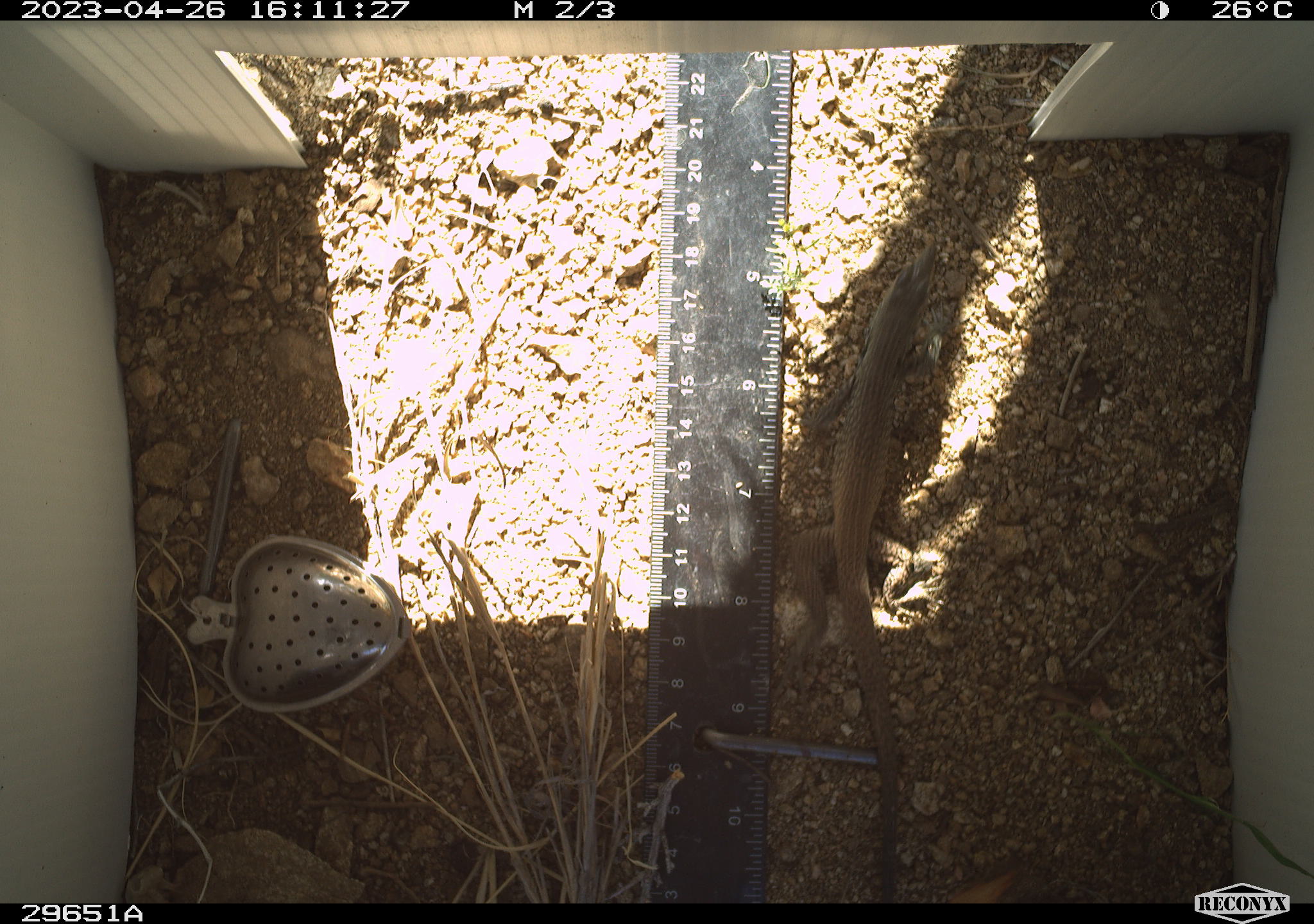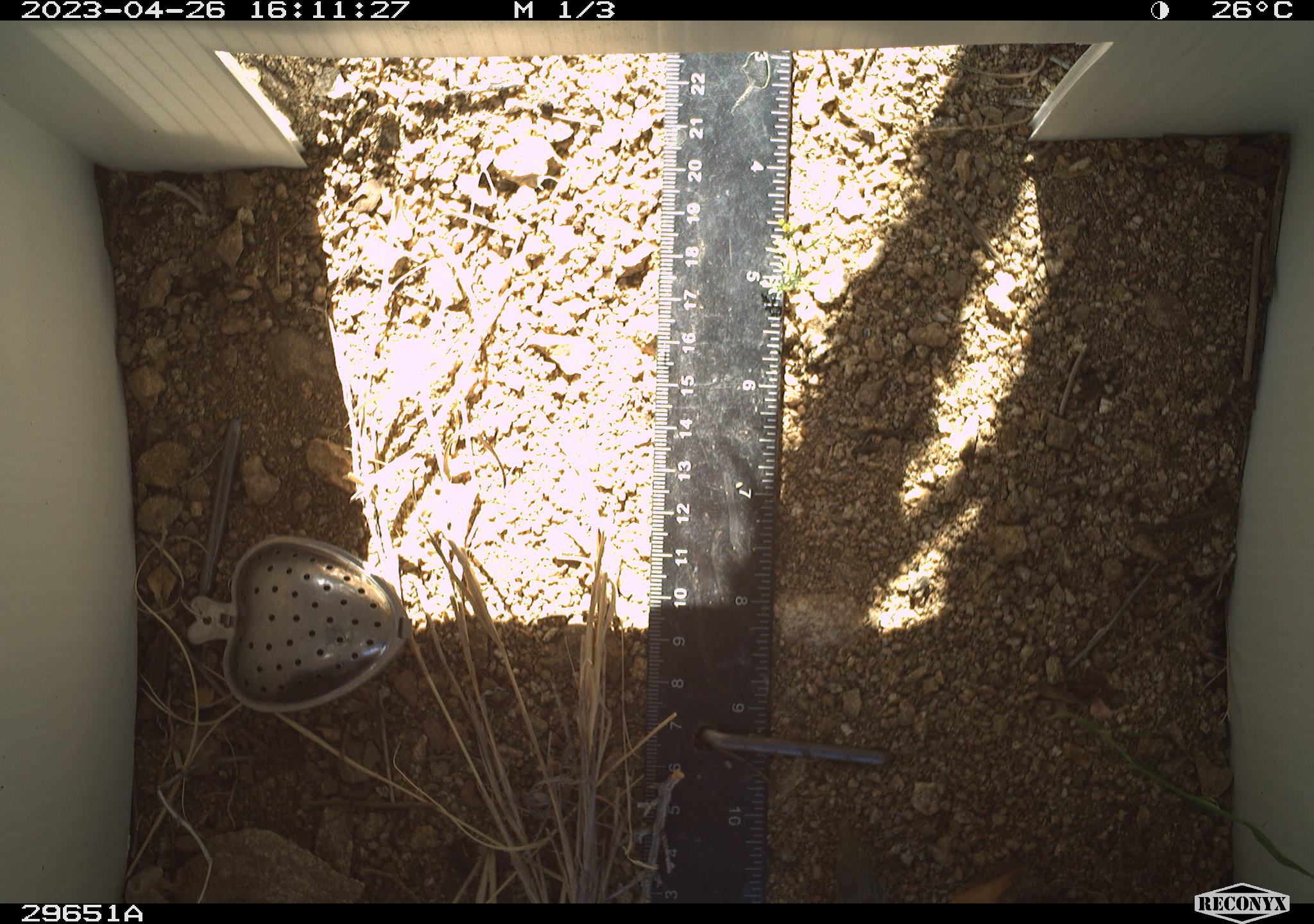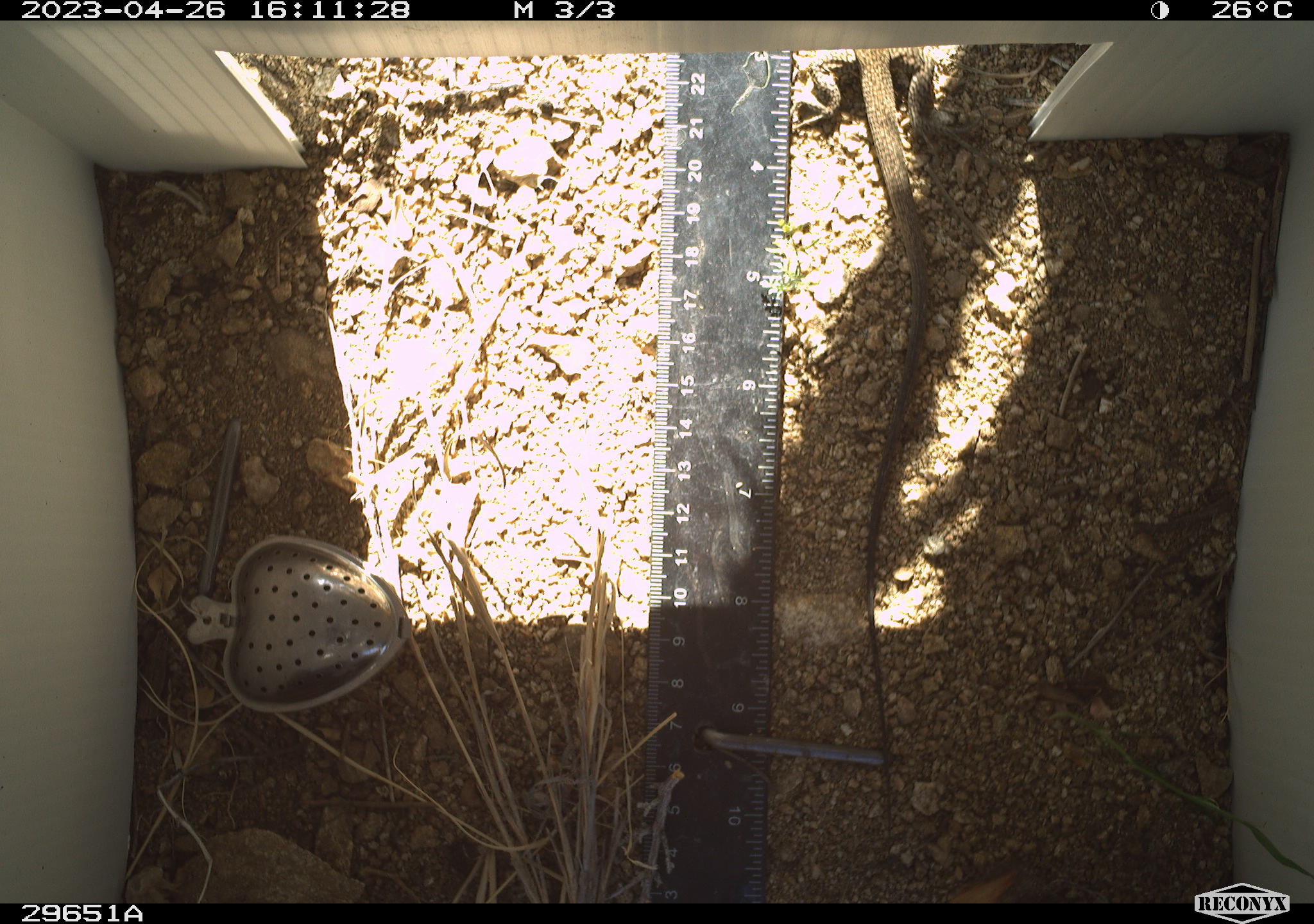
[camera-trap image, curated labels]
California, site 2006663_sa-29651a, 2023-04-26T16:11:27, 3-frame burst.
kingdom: Animalia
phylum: Chordata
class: Reptilia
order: Squamata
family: Phrynosomatidae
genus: Sceloporus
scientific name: Sceloporus graciosus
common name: common sagebrush lizard